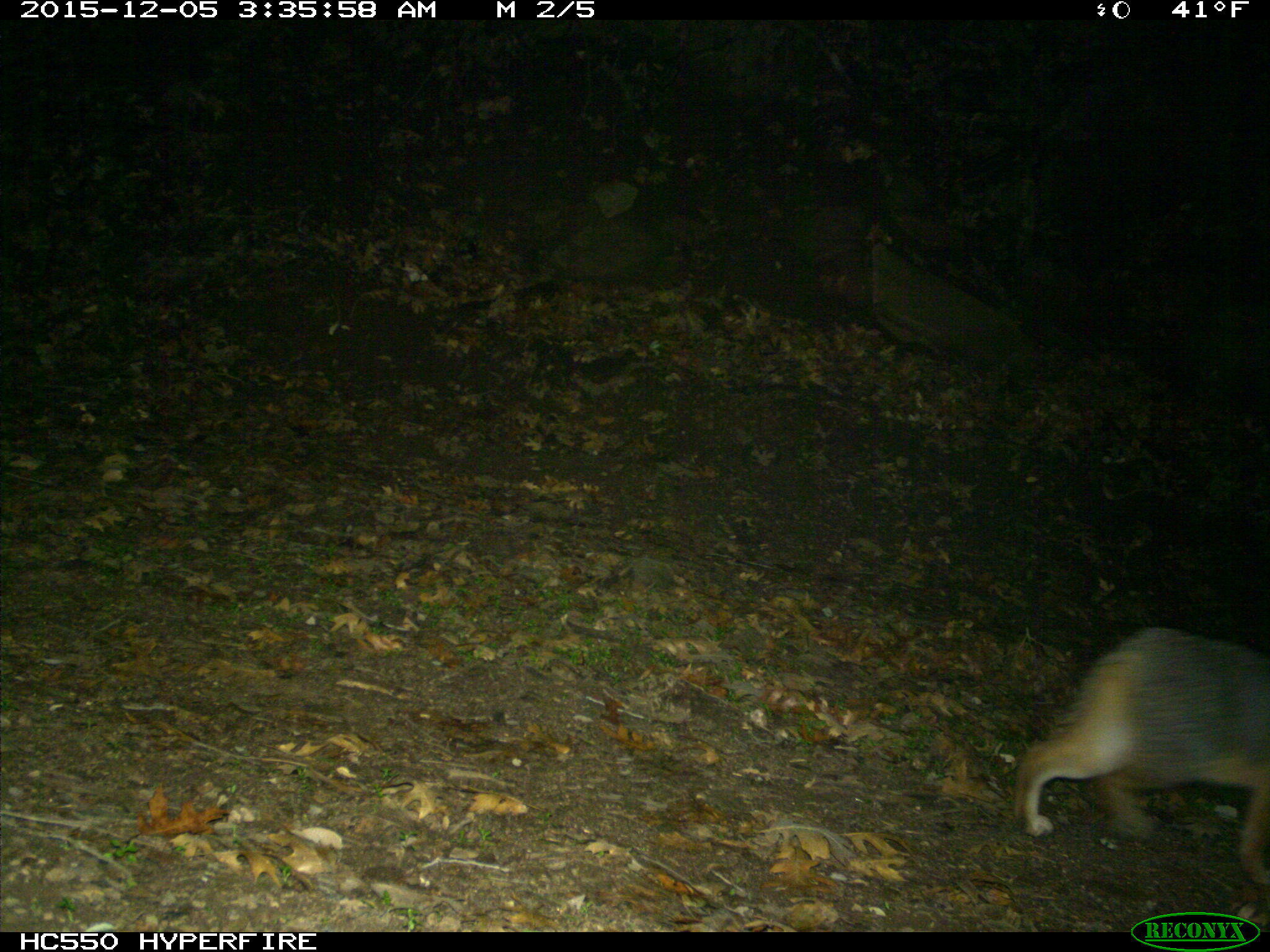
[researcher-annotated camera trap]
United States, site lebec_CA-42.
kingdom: Animalia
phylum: Chordata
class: Mammalia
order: Carnivora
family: Canidae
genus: Urocyon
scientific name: Urocyon cinereoargenteus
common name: gray fox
Urocyon cinereoargenteus (gray fox).